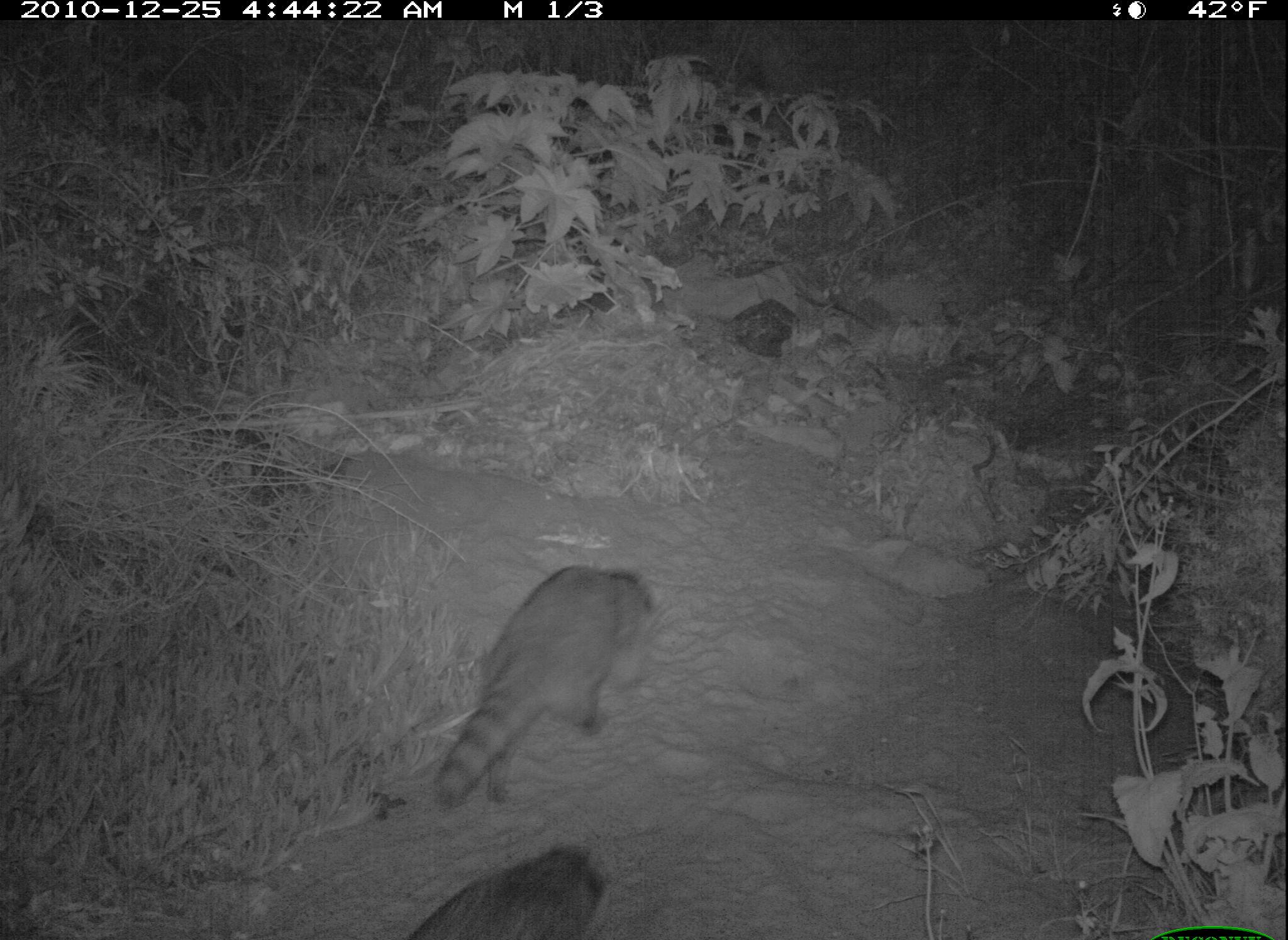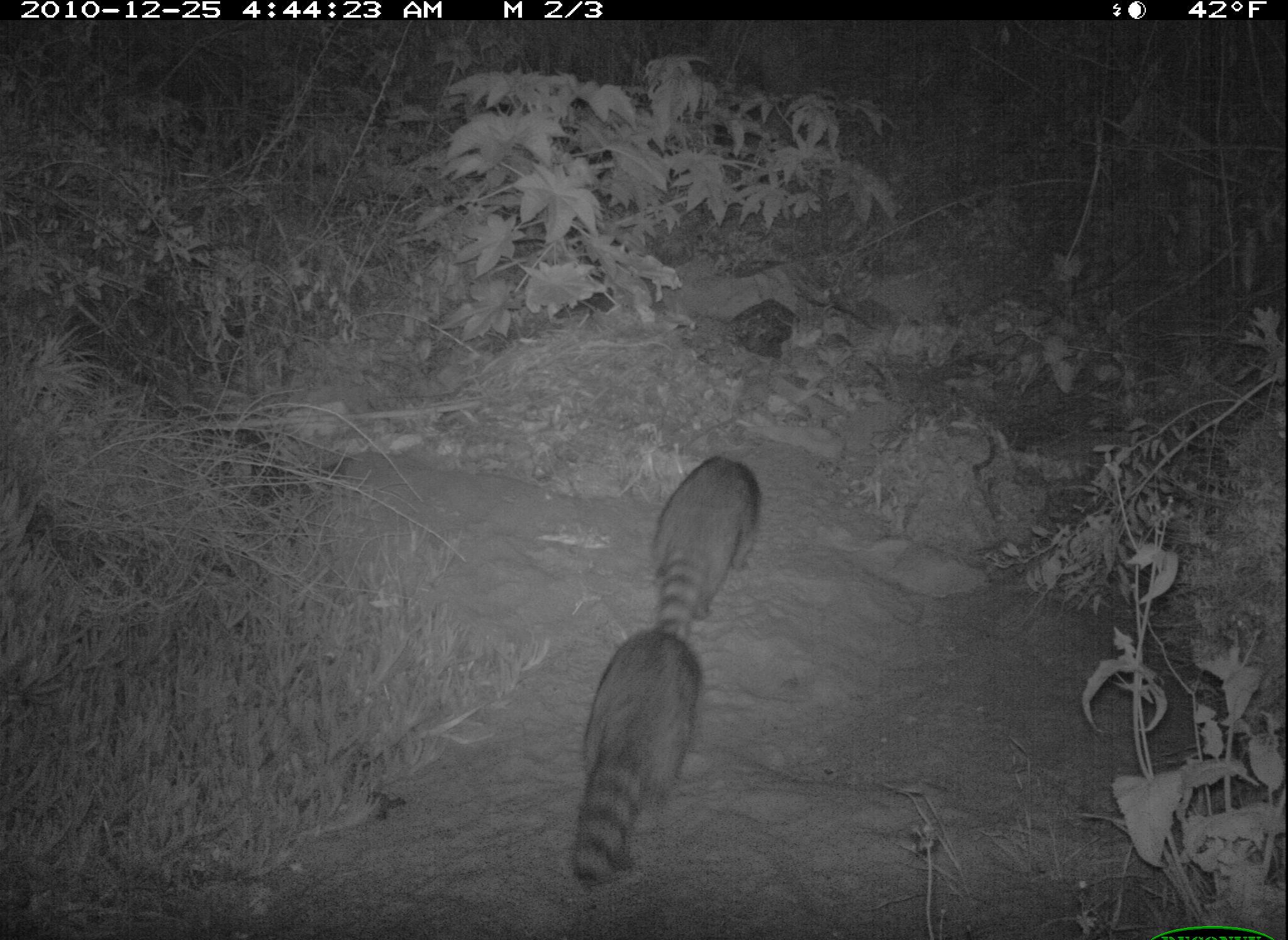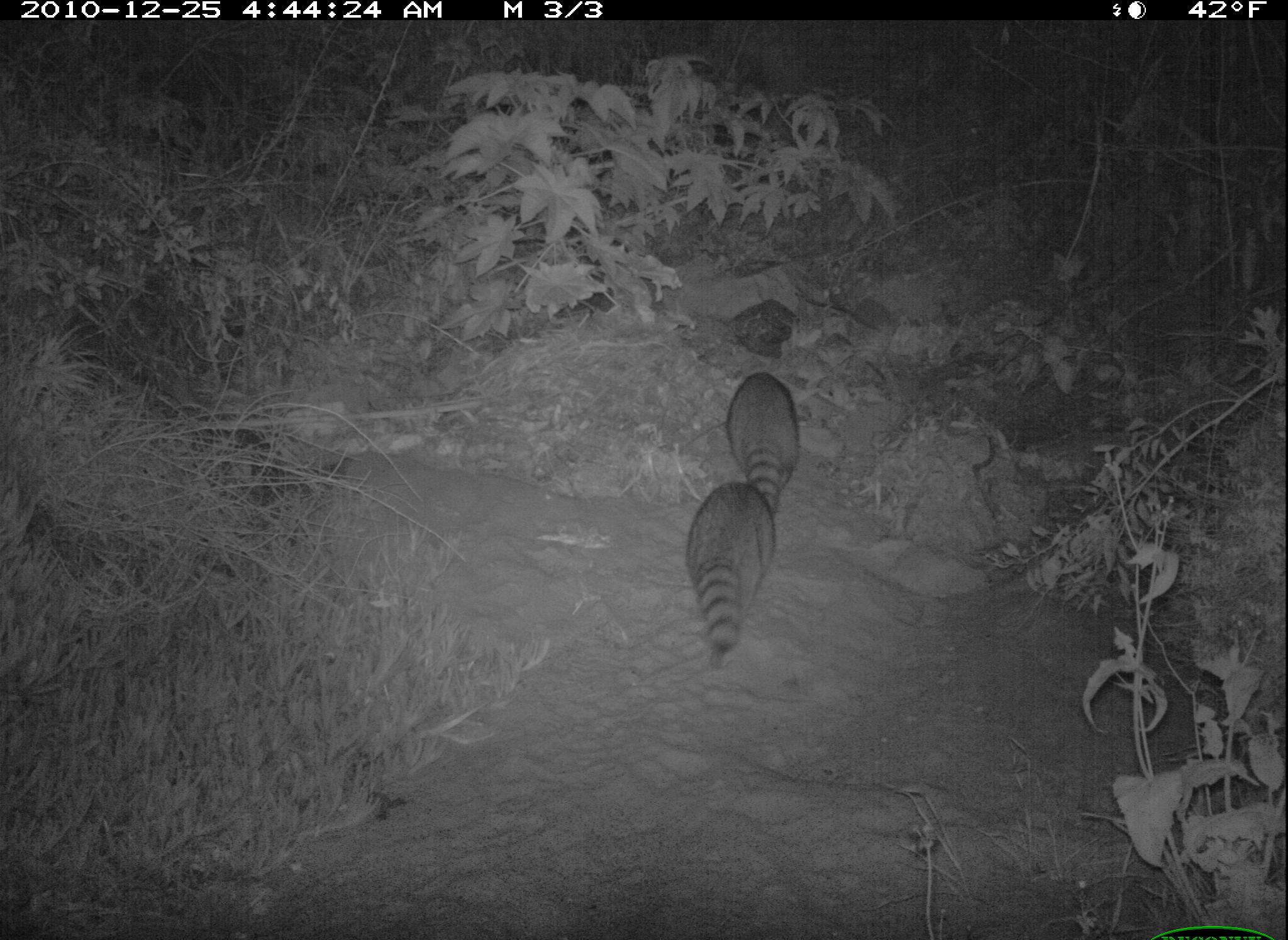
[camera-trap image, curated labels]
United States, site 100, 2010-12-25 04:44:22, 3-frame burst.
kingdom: Animalia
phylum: Chordata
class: Mammalia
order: Carnivora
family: Procyonidae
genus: Procyon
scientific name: Procyon lotor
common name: raccoon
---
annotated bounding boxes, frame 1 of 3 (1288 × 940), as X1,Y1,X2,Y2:
raccoon: 427,559,662,820; 402,838,605,940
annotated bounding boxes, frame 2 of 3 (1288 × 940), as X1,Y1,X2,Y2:
raccoon: 562,623,708,889; 638,454,771,641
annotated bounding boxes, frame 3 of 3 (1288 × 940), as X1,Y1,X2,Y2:
raccoon: 684,472,789,668; 729,367,813,506